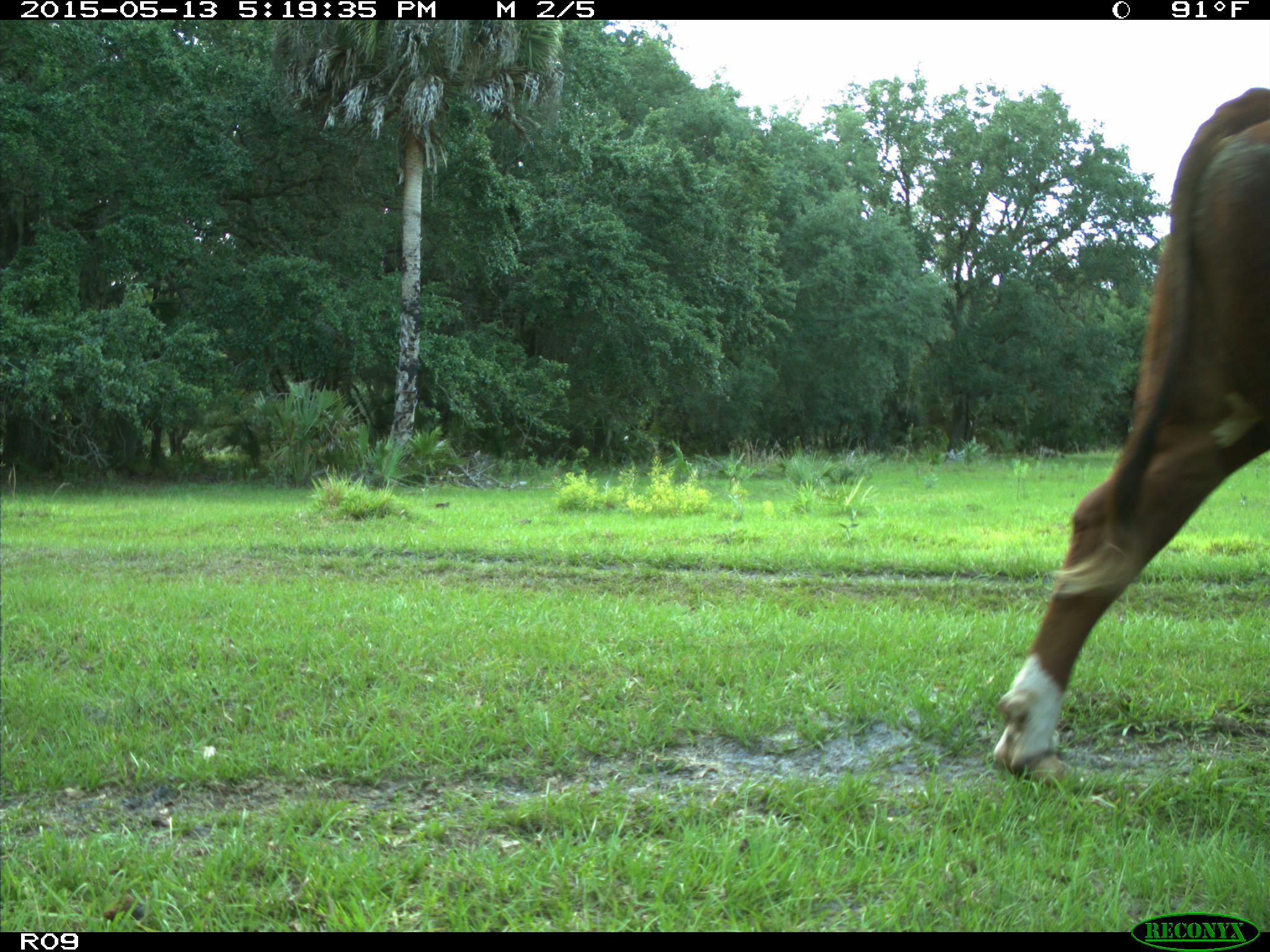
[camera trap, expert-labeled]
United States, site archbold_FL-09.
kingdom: Animalia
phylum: Chordata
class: Mammalia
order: Artiodactyla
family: Bovidae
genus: Bos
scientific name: Bos taurus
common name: domestic cow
Bos taurus (domestic cow).